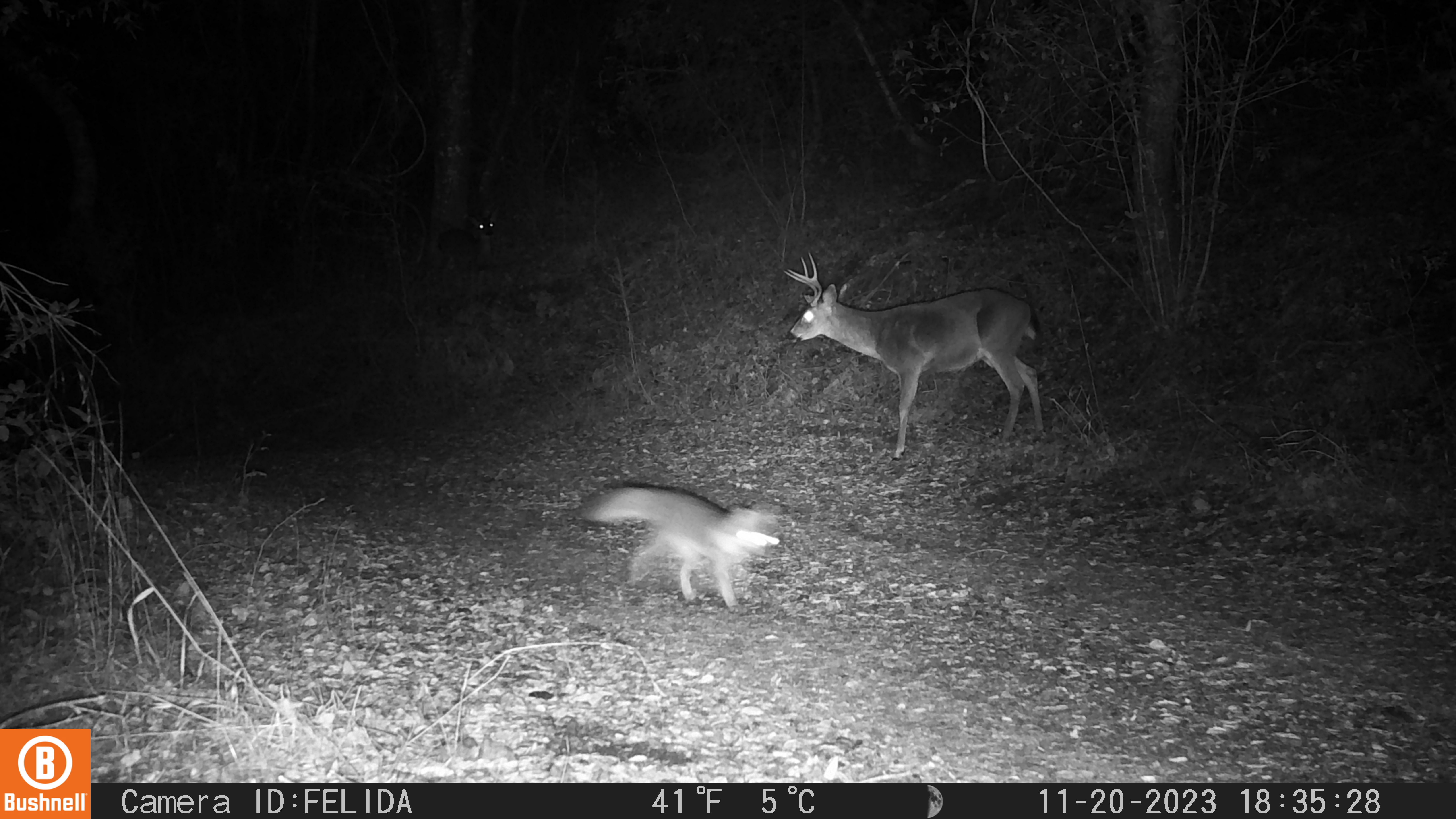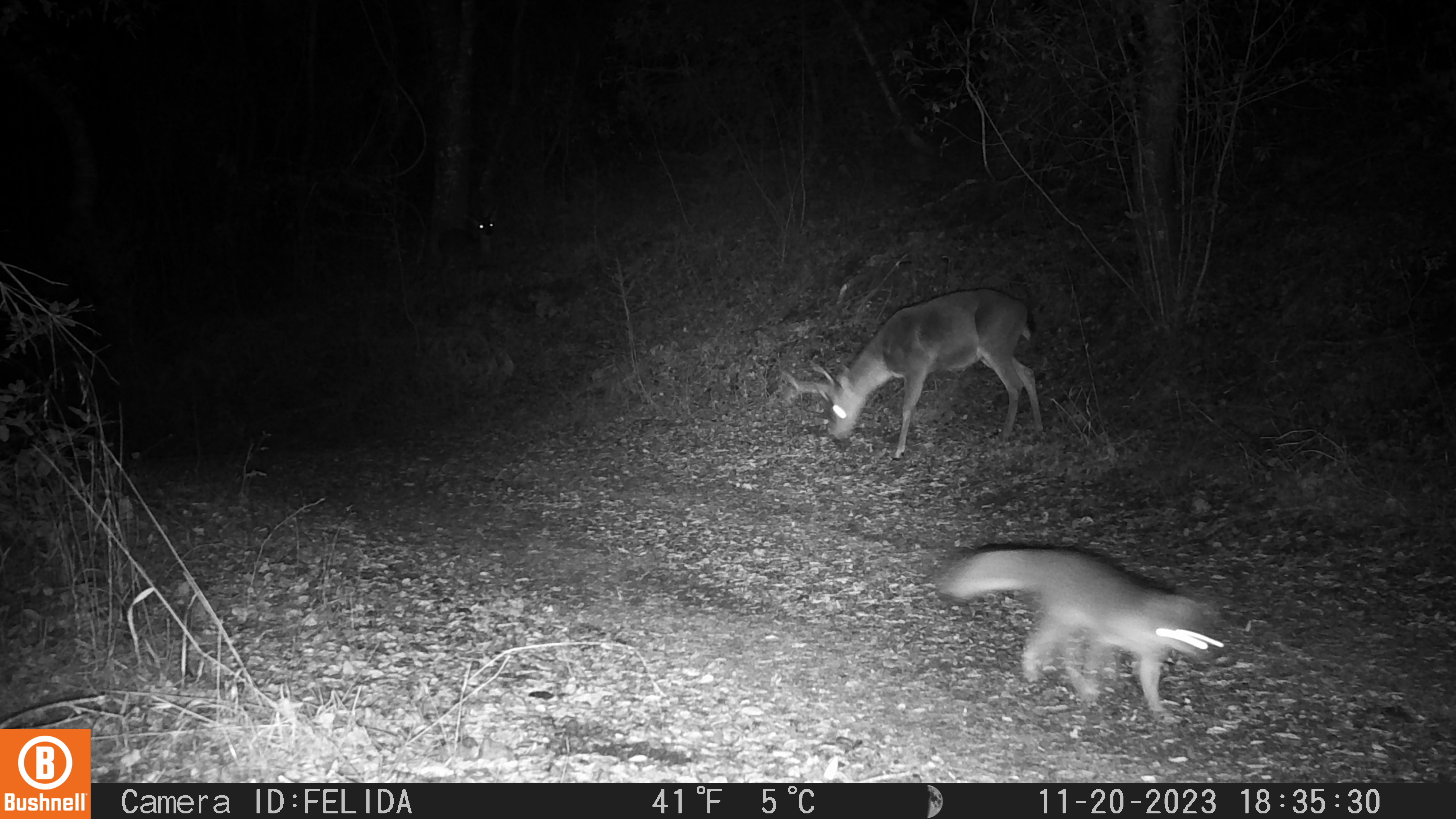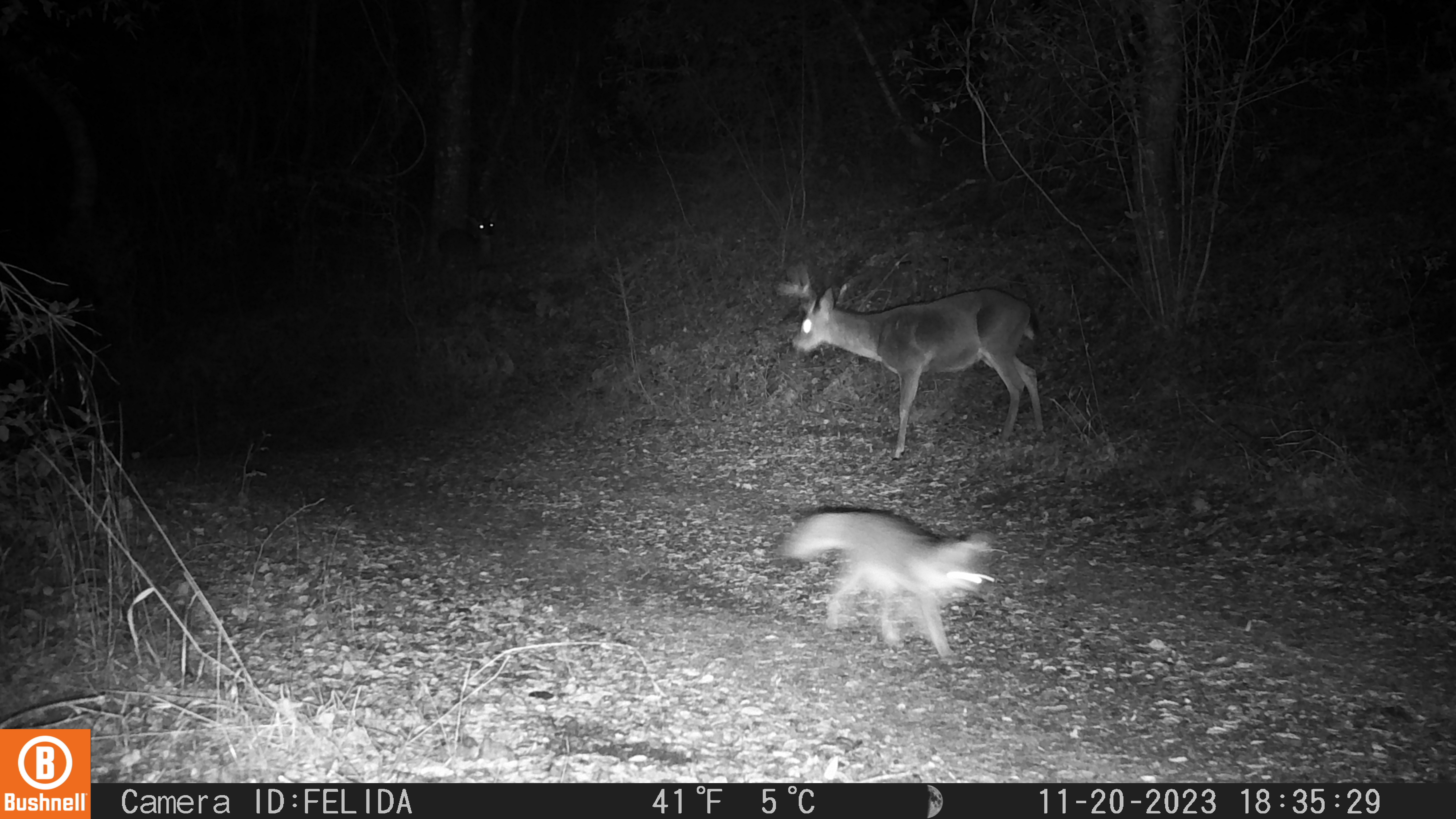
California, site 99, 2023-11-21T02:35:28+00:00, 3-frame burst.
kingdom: Animalia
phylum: Chordata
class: Mammalia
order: Artiodactyla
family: Cervidae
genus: Odocoileus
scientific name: Odocoileus hemionus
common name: mule deer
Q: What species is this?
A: Mule deer (Odocoileus hemionus).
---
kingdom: Animalia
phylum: Chordata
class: Mammalia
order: Carnivora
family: Canidae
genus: Urocyon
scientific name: Urocyon cinereoargenteus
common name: gray fox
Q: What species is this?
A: Gray fox (Urocyon cinereoargenteus).